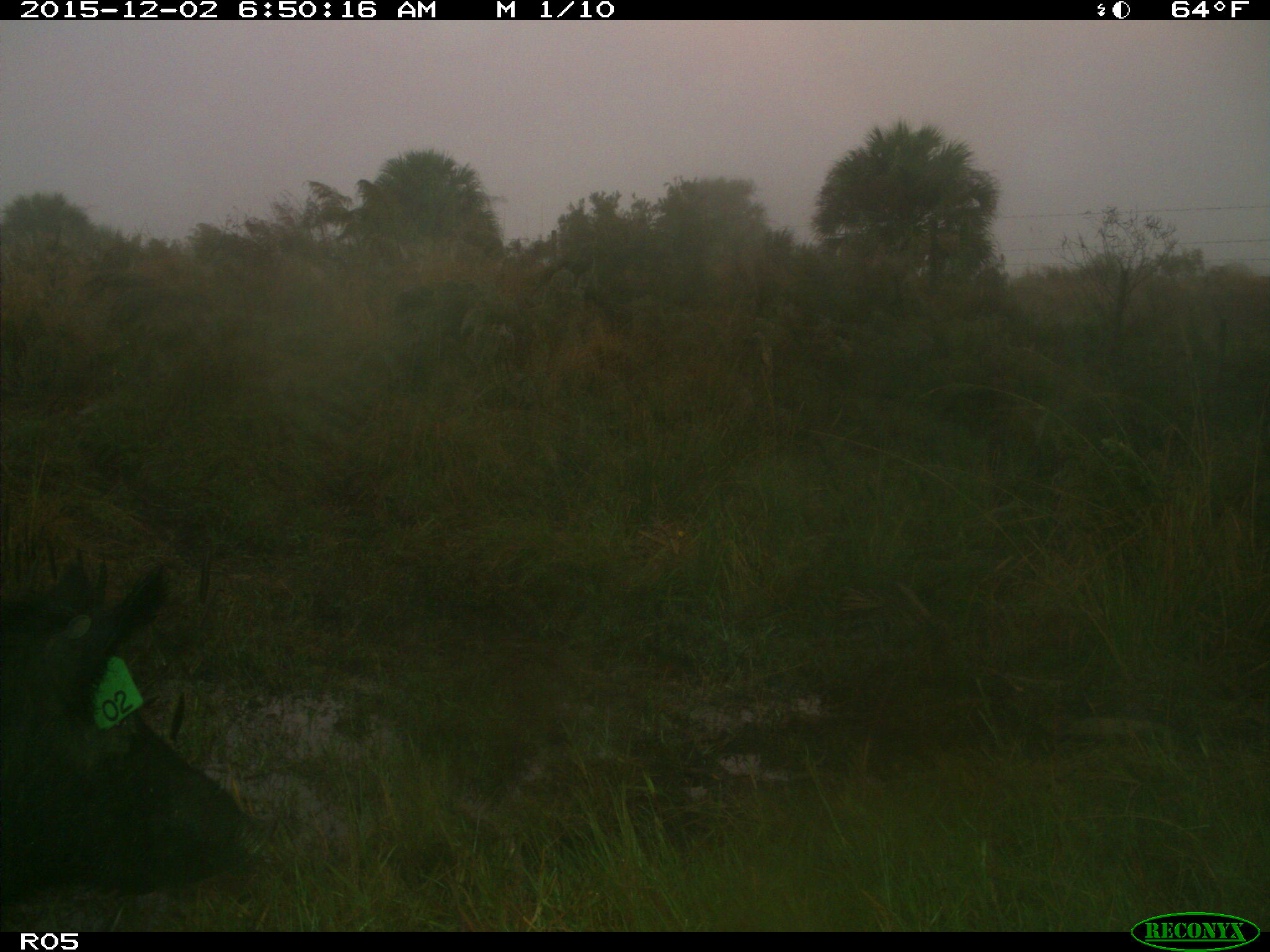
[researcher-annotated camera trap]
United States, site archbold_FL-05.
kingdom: Animalia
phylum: Chordata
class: Mammalia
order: Artiodactyla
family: Suidae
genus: Sus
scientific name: Sus scrofa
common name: wild boar